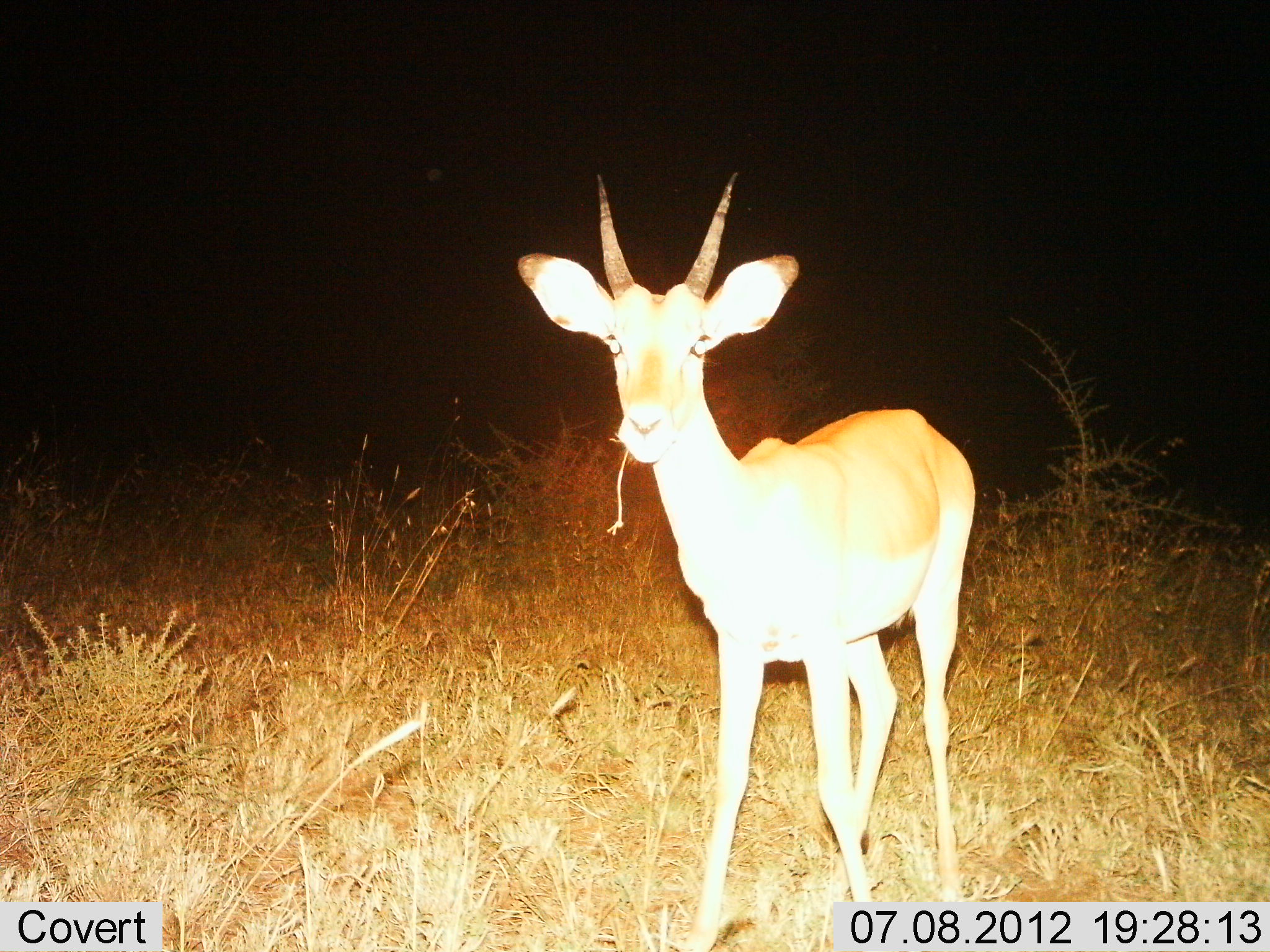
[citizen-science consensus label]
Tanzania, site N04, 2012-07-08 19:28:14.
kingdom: Animalia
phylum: Chordata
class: Mammalia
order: Artiodactyla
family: Bovidae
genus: Nanger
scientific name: Nanger granti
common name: grant's gazelle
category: gazellegrants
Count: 1.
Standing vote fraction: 80%.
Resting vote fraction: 0%.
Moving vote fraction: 0%.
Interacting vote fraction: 0%.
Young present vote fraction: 0%.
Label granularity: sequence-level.